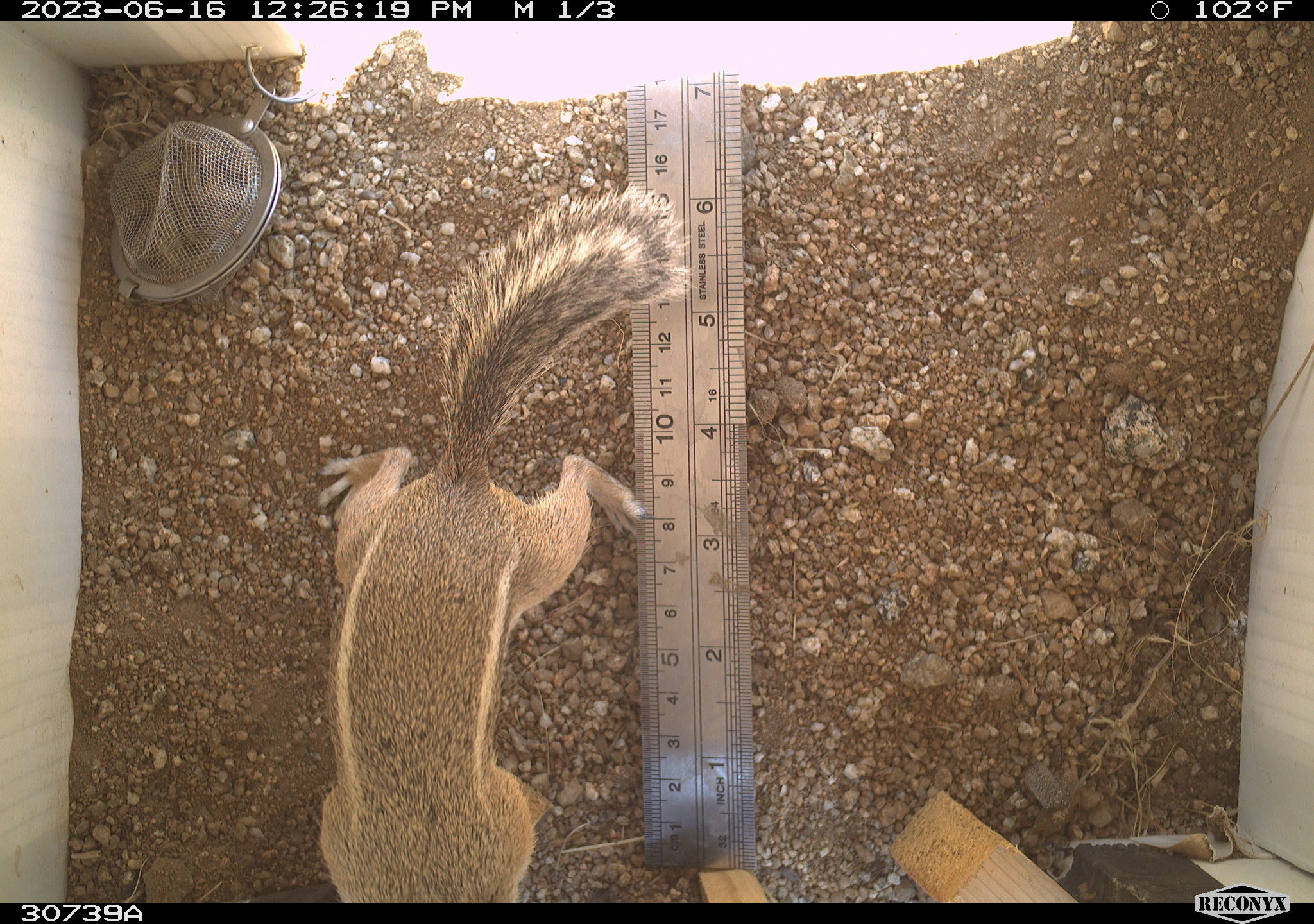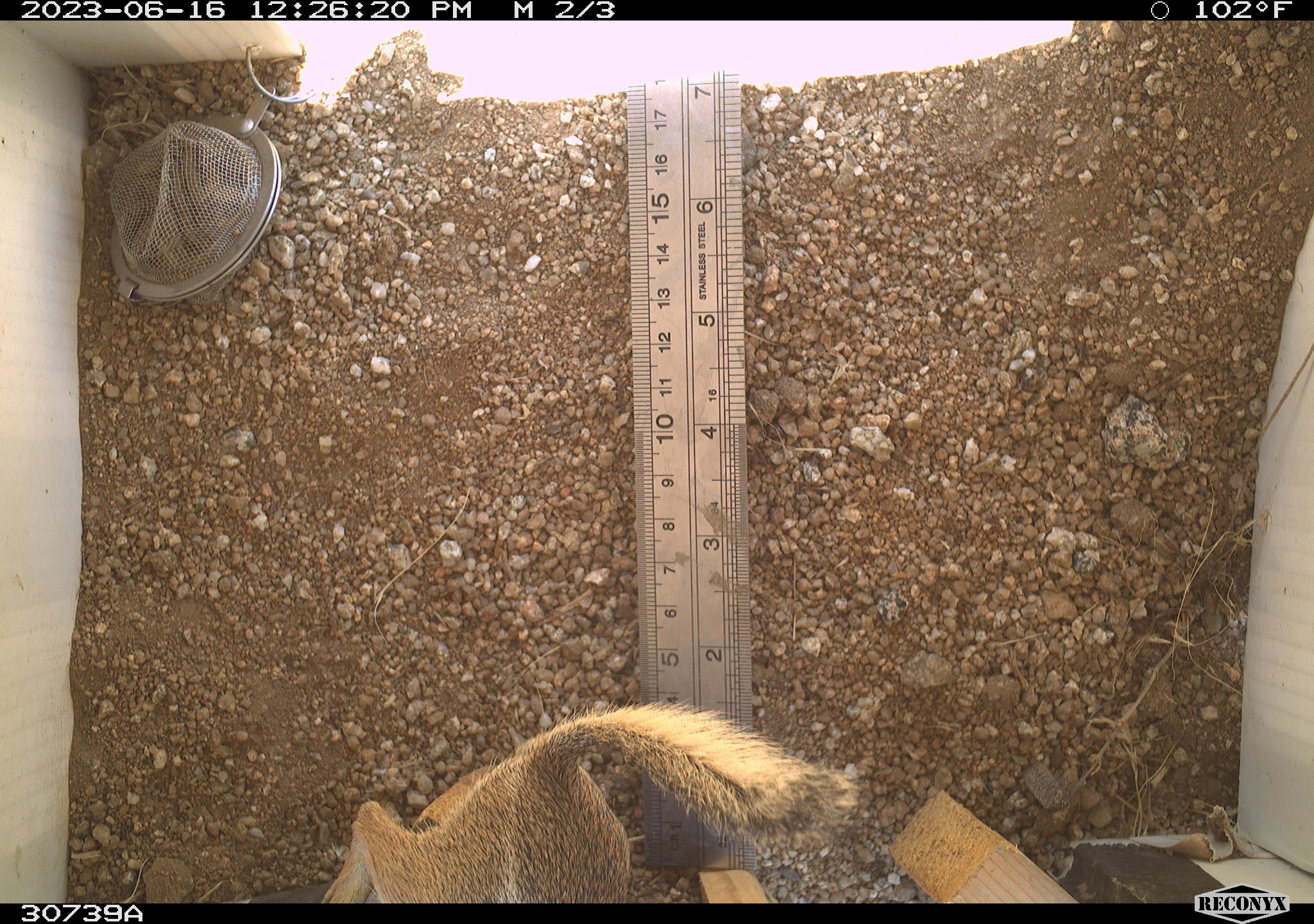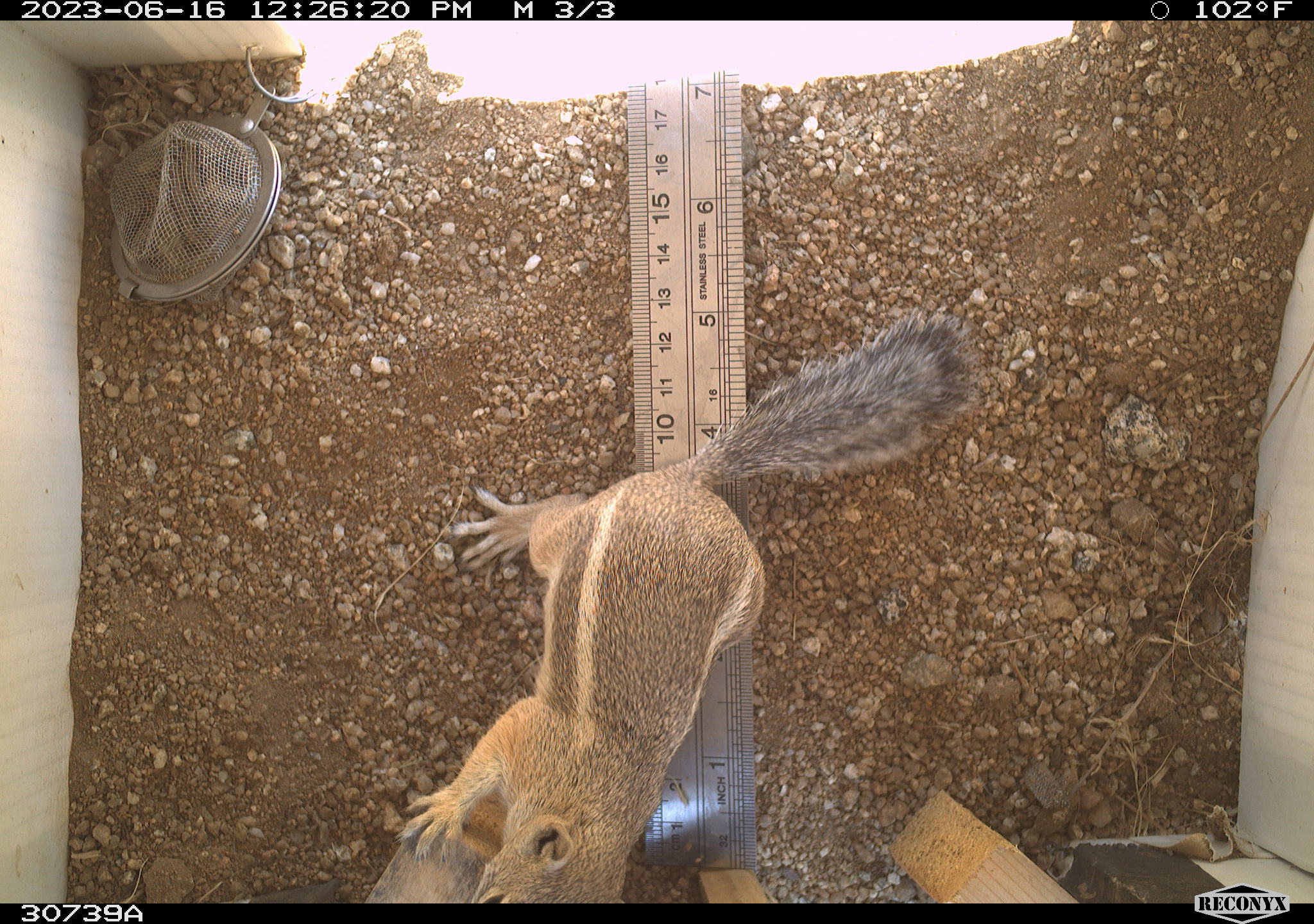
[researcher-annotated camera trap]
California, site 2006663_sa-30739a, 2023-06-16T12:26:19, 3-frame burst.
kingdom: Animalia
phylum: Chordata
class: Mammalia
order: Rodentia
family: Sciuridae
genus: Ammospermophilus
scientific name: Ammospermophilus leucurus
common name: white-tailed antelope squirrel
White-tailed antelope squirrel (Ammospermophilus leucurus).